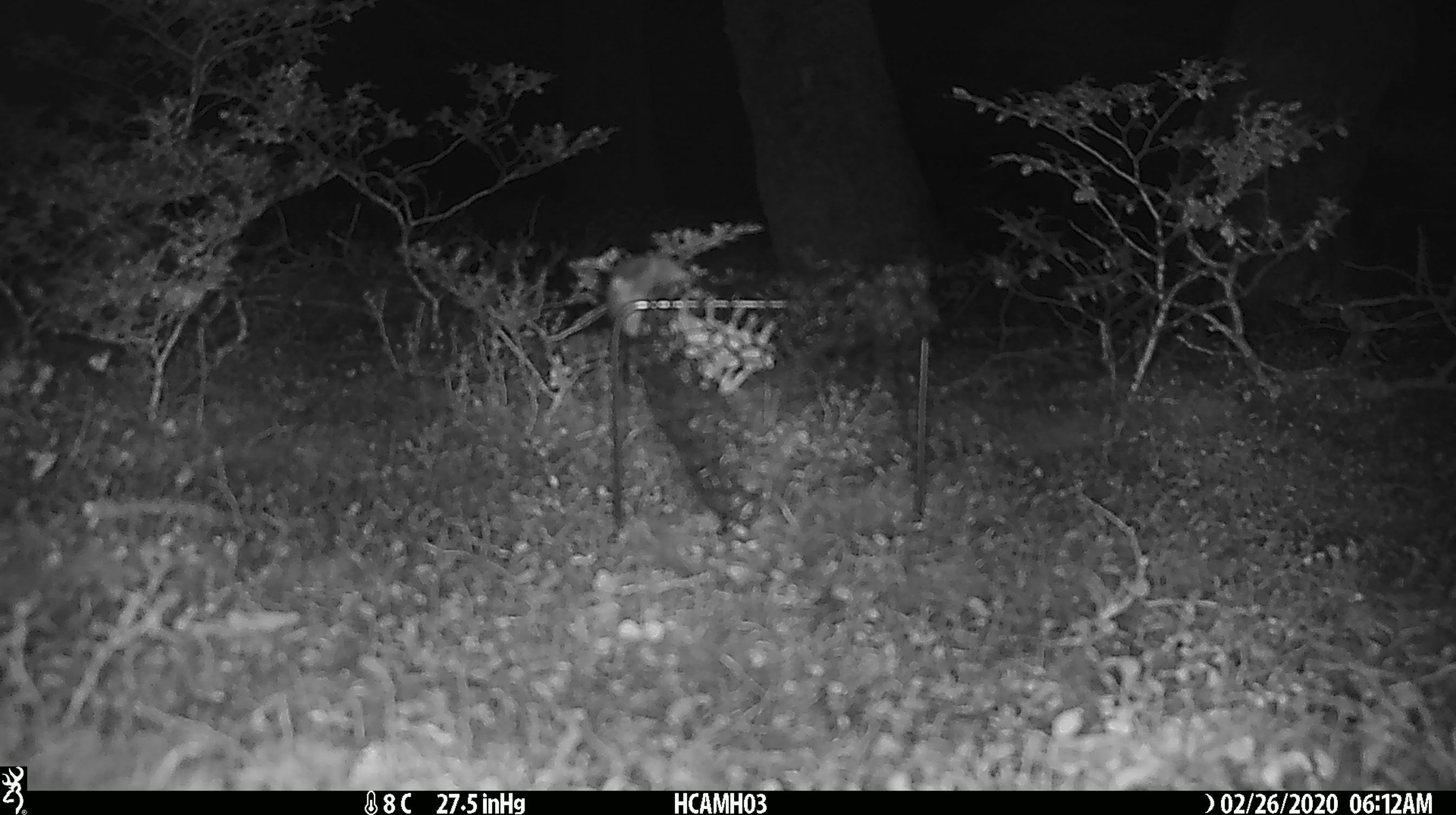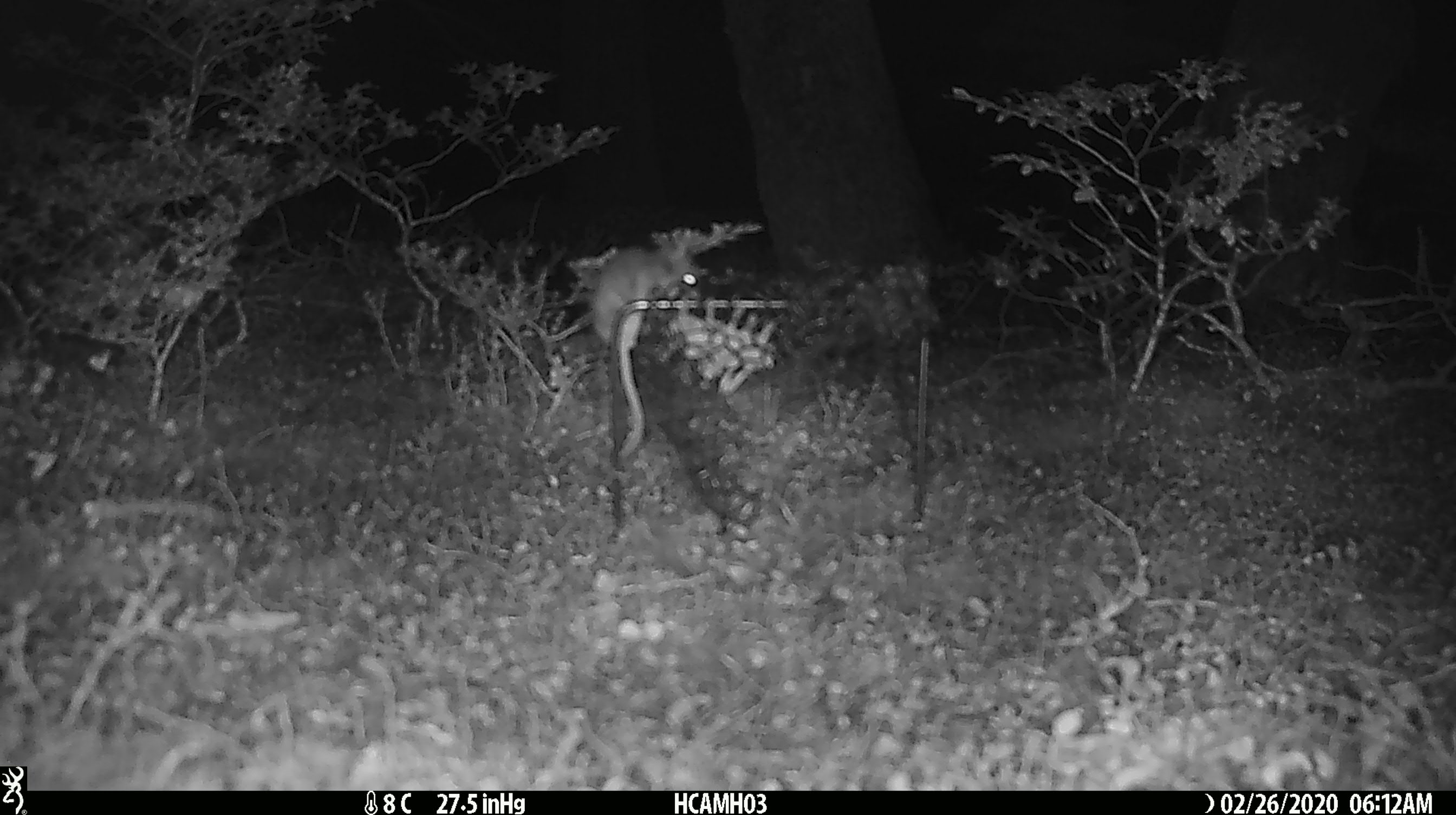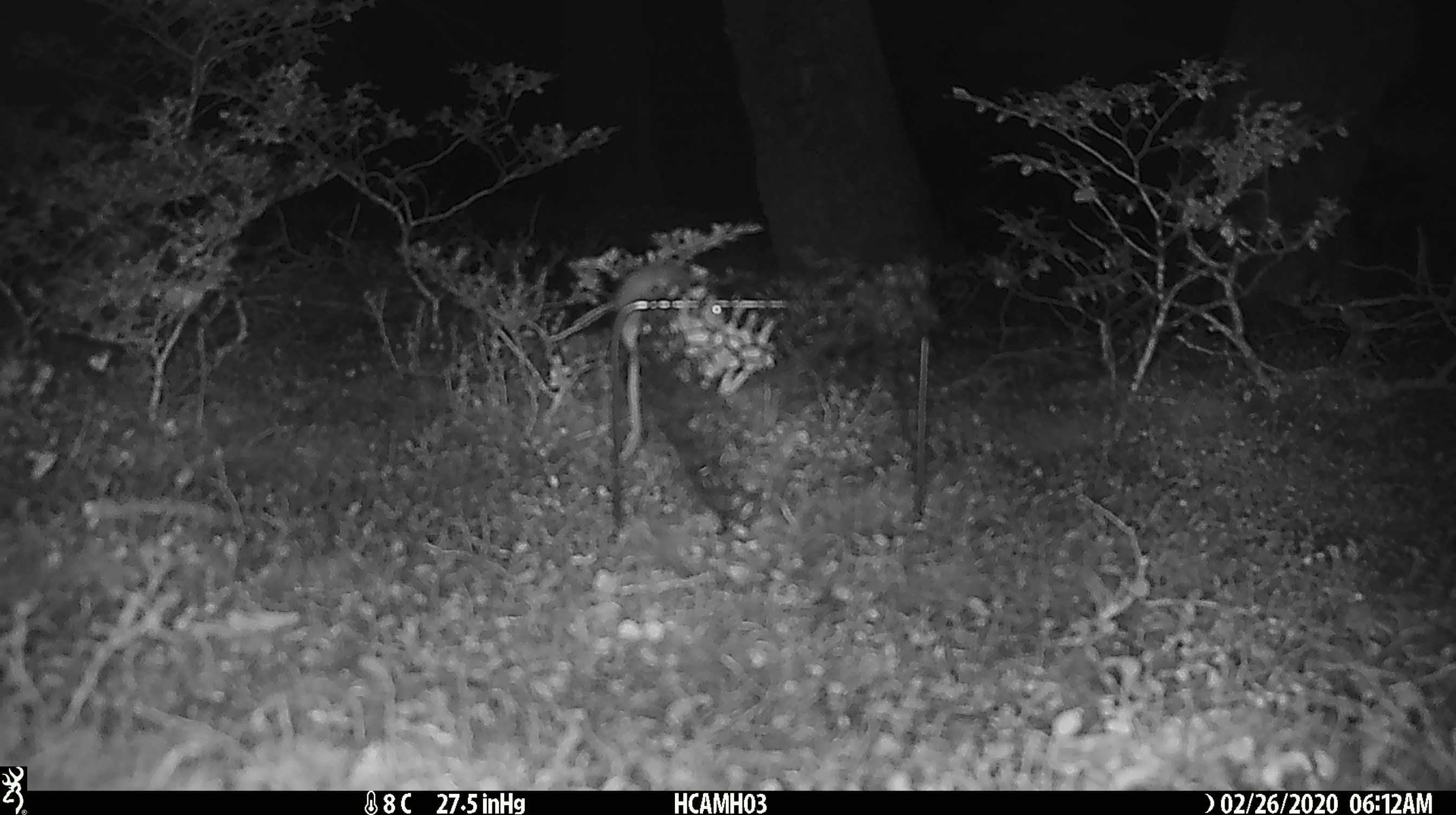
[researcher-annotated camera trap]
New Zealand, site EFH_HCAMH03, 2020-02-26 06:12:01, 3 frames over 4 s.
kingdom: Animalia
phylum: Chordata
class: Mammalia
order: Rodentia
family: Muridae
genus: Mus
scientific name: Mus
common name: mouse